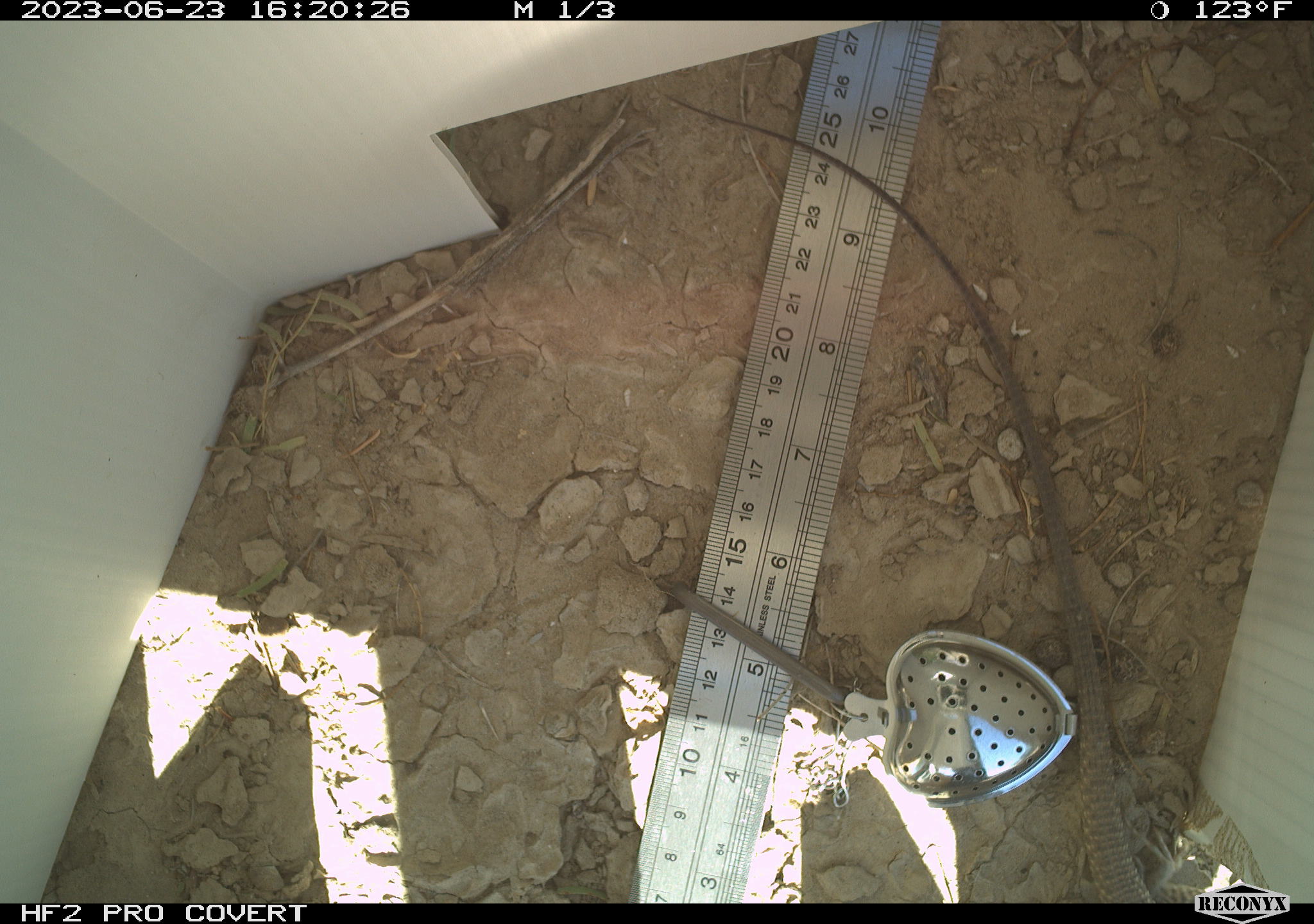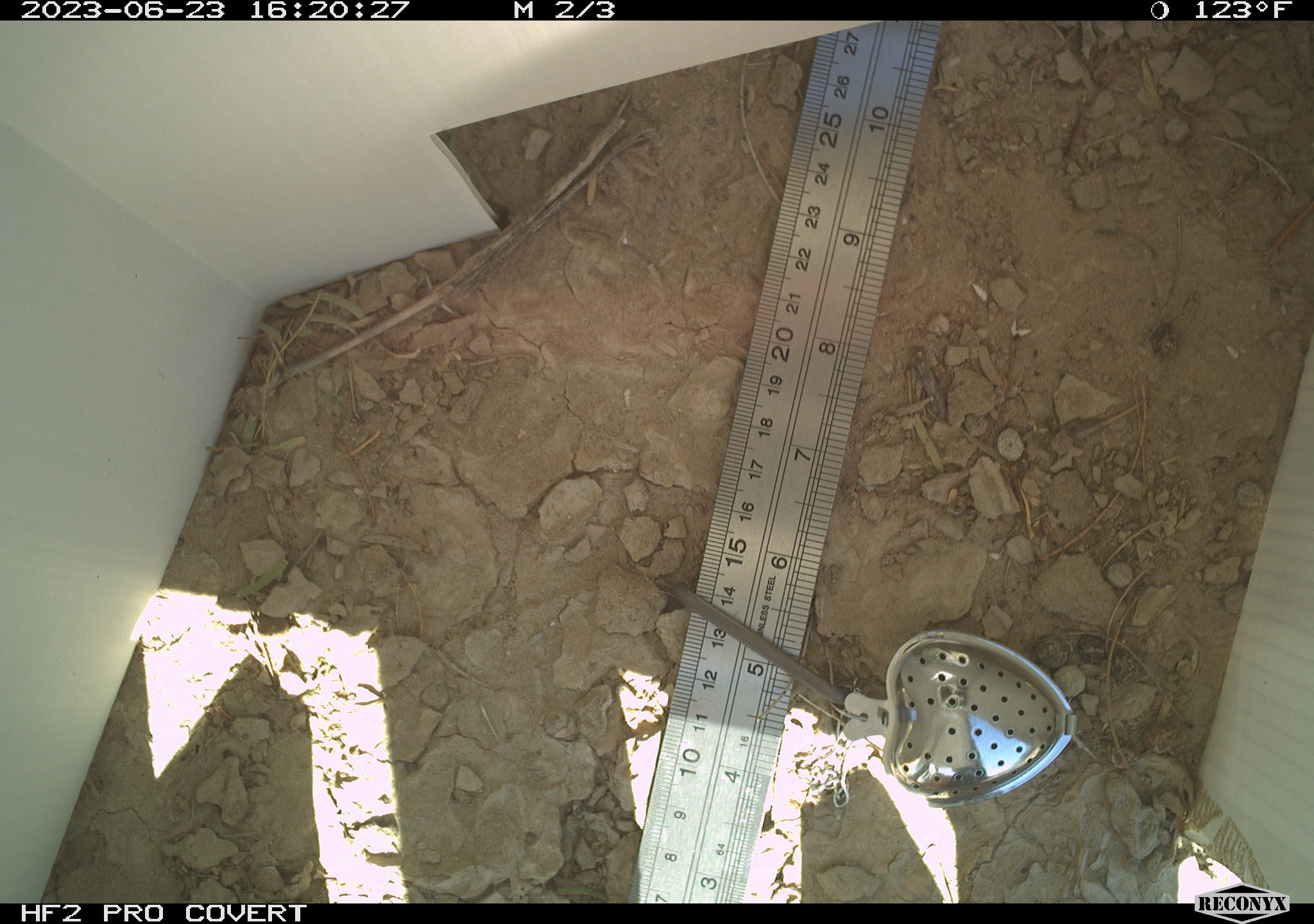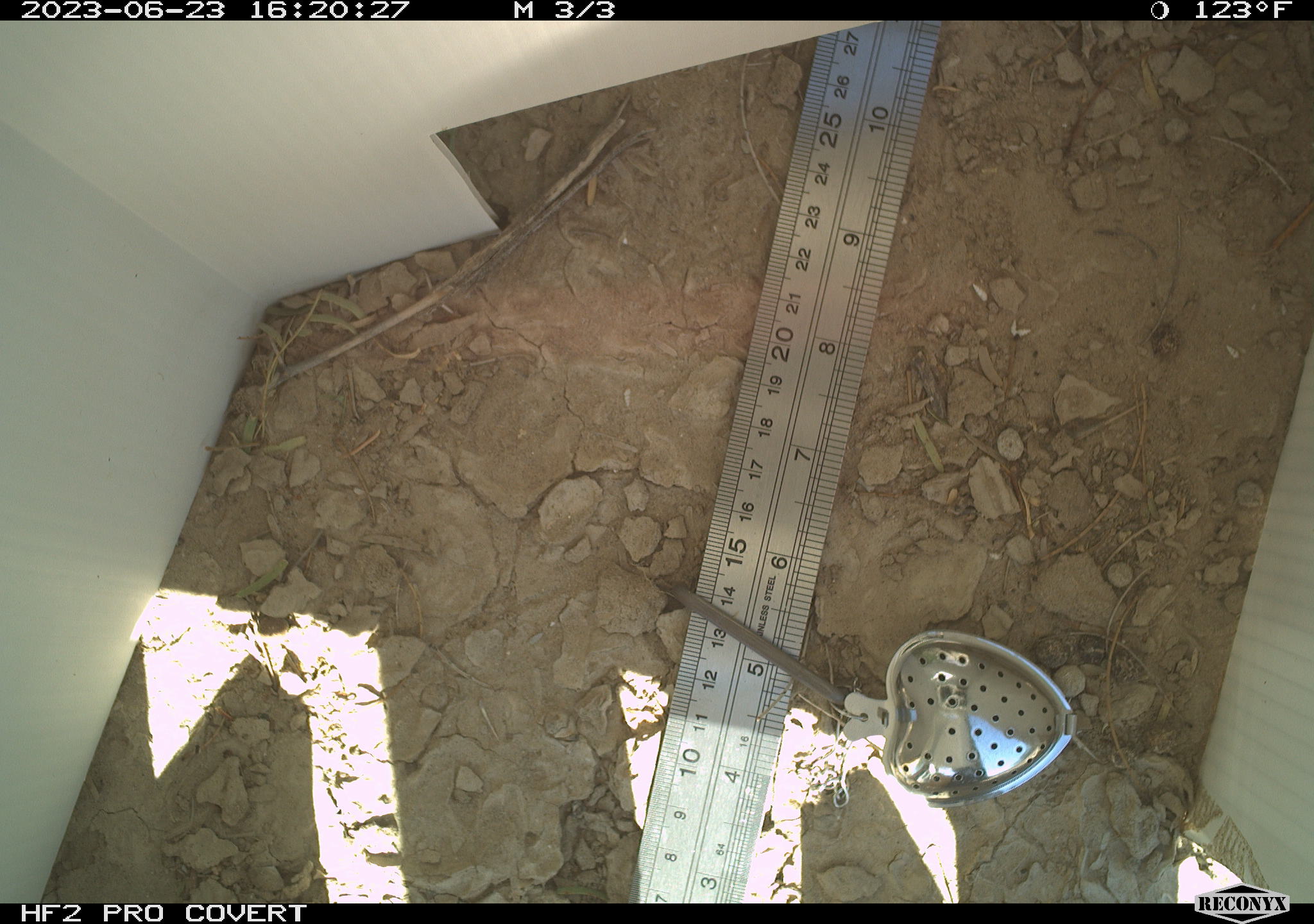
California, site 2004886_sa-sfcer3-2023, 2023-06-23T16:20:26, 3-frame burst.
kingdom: Animalia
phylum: Chordata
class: Reptilia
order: Squamata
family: Teiidae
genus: Aspidoscelis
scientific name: Aspidoscelis tigris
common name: western whiptail